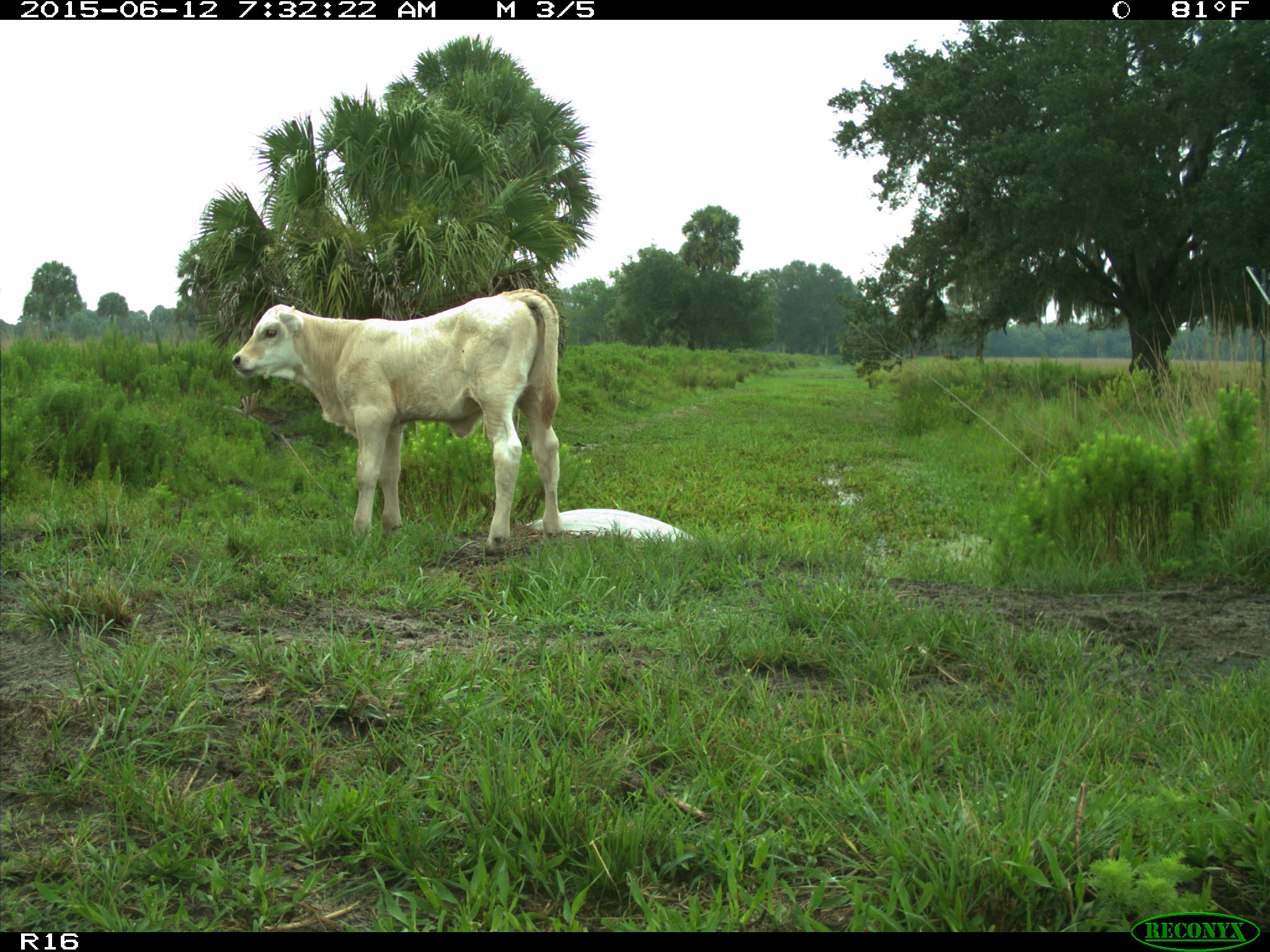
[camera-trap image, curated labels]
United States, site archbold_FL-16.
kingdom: Animalia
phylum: Chordata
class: Mammalia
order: Artiodactyla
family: Bovidae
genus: Bos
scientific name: Bos taurus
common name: domestic cow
Bos taurus (domestic cow).